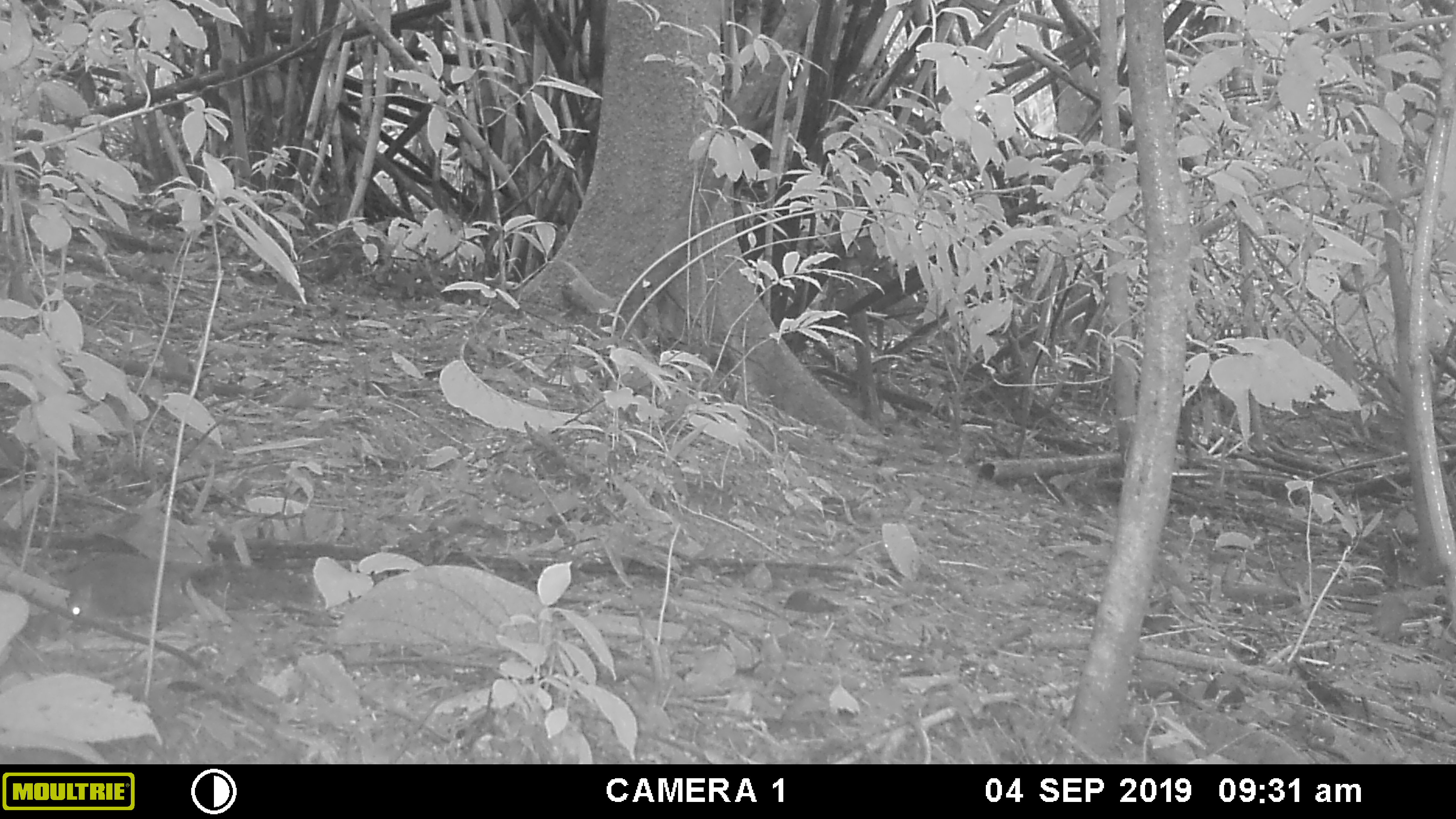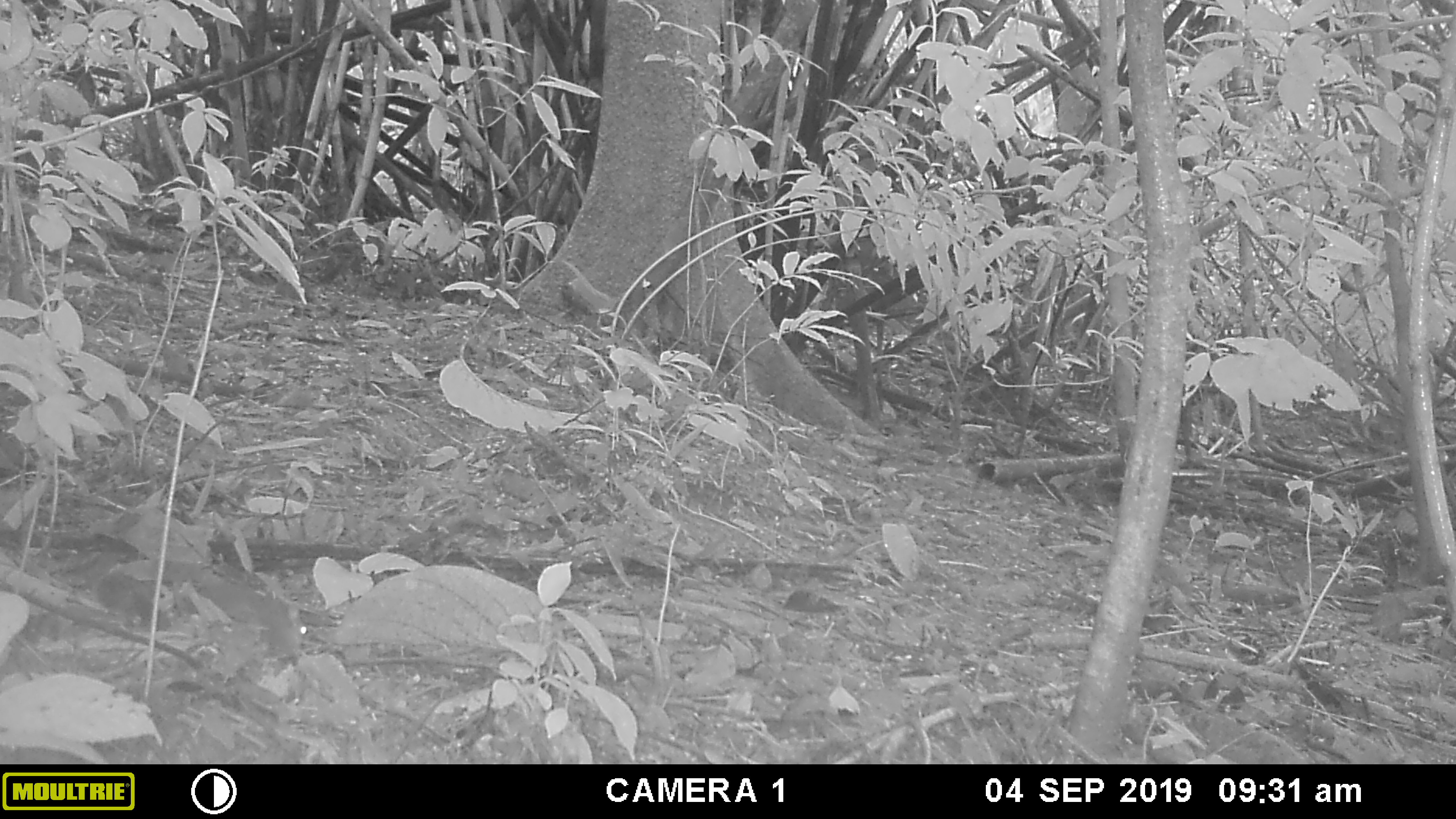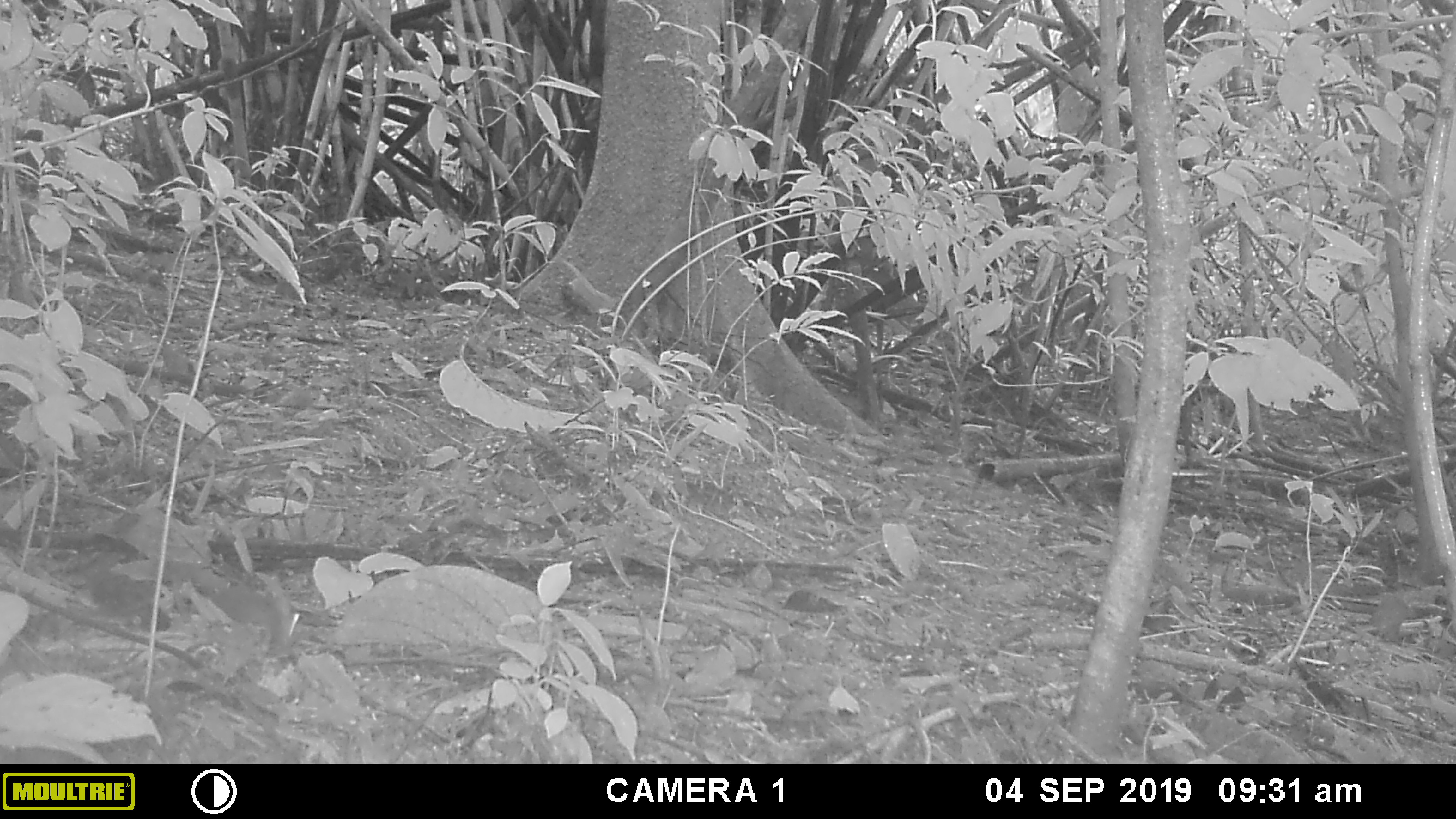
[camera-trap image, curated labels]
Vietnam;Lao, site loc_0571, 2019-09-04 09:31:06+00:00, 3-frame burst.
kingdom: Animalia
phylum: Chordata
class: Mammalia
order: Rodentia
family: Sciuridae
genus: Sciurus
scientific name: Sciurus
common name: squirrel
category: unidentified squirrel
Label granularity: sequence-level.